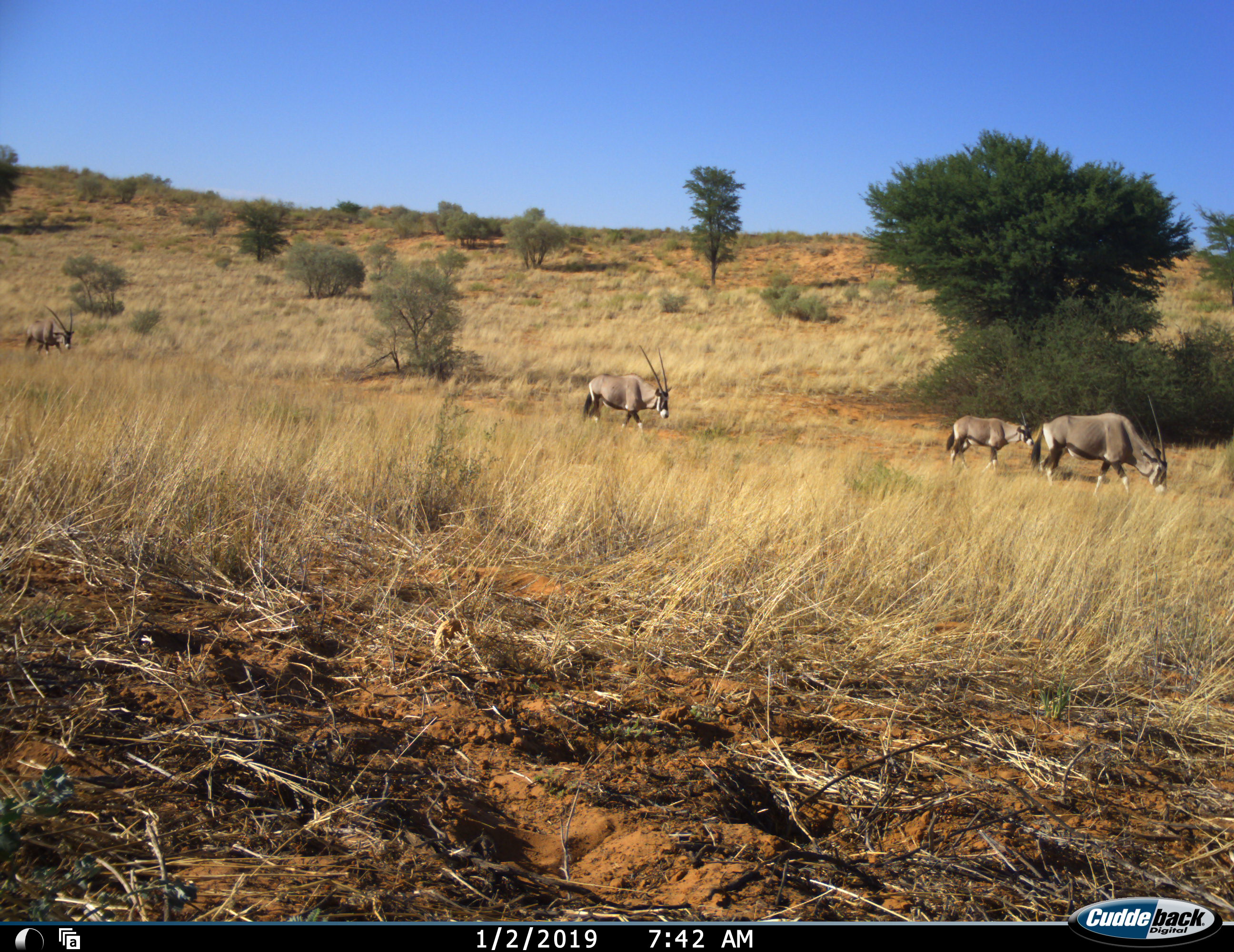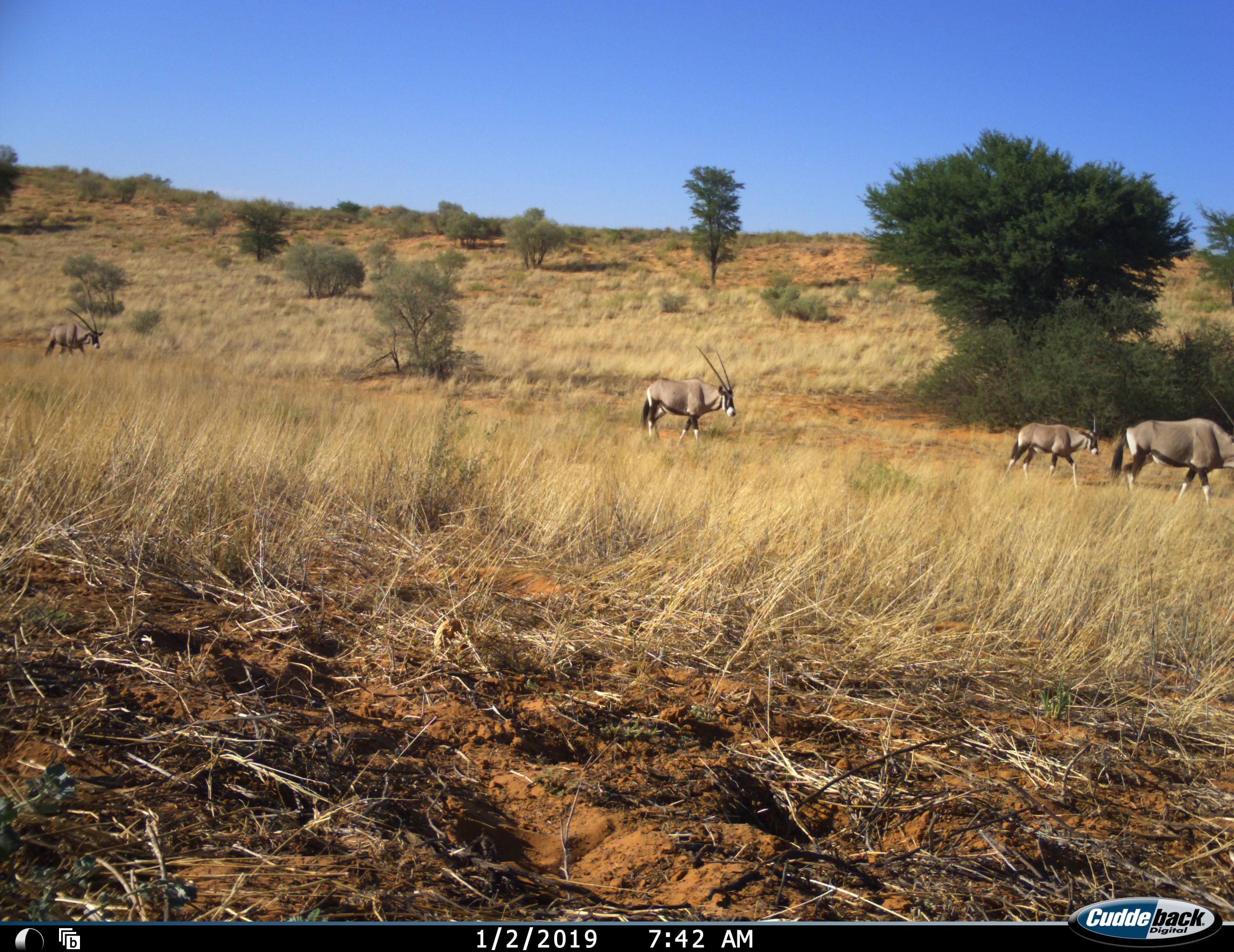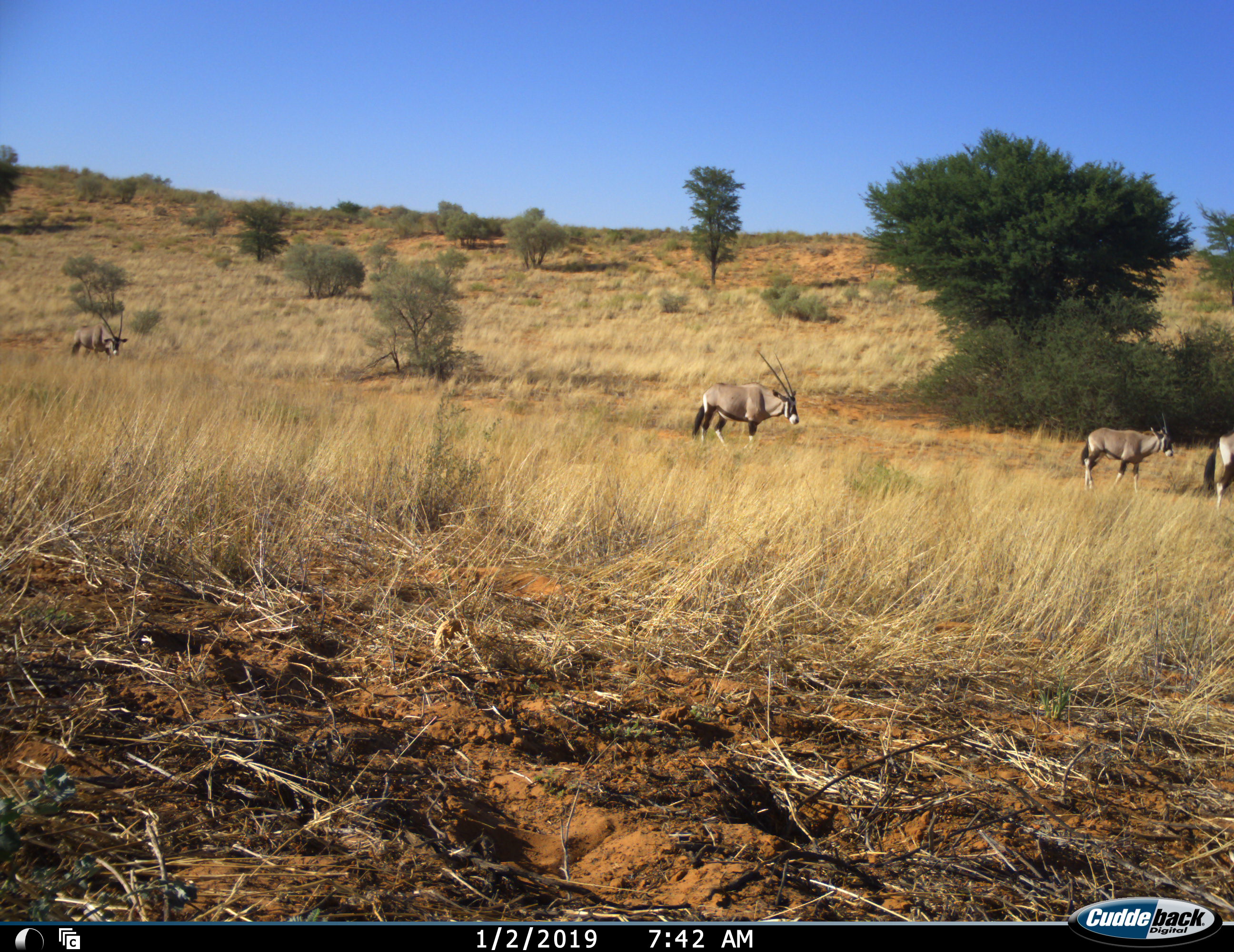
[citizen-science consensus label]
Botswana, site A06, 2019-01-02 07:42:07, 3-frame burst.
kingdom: Animalia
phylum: Chordata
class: Mammalia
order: Artiodactyla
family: Bovidae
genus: Oryx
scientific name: Oryx gazella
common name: gemsbok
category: gemsbokoryx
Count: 4.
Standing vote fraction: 10%.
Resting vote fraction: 0%.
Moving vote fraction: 100%.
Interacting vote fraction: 0%.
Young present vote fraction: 20%.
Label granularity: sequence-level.